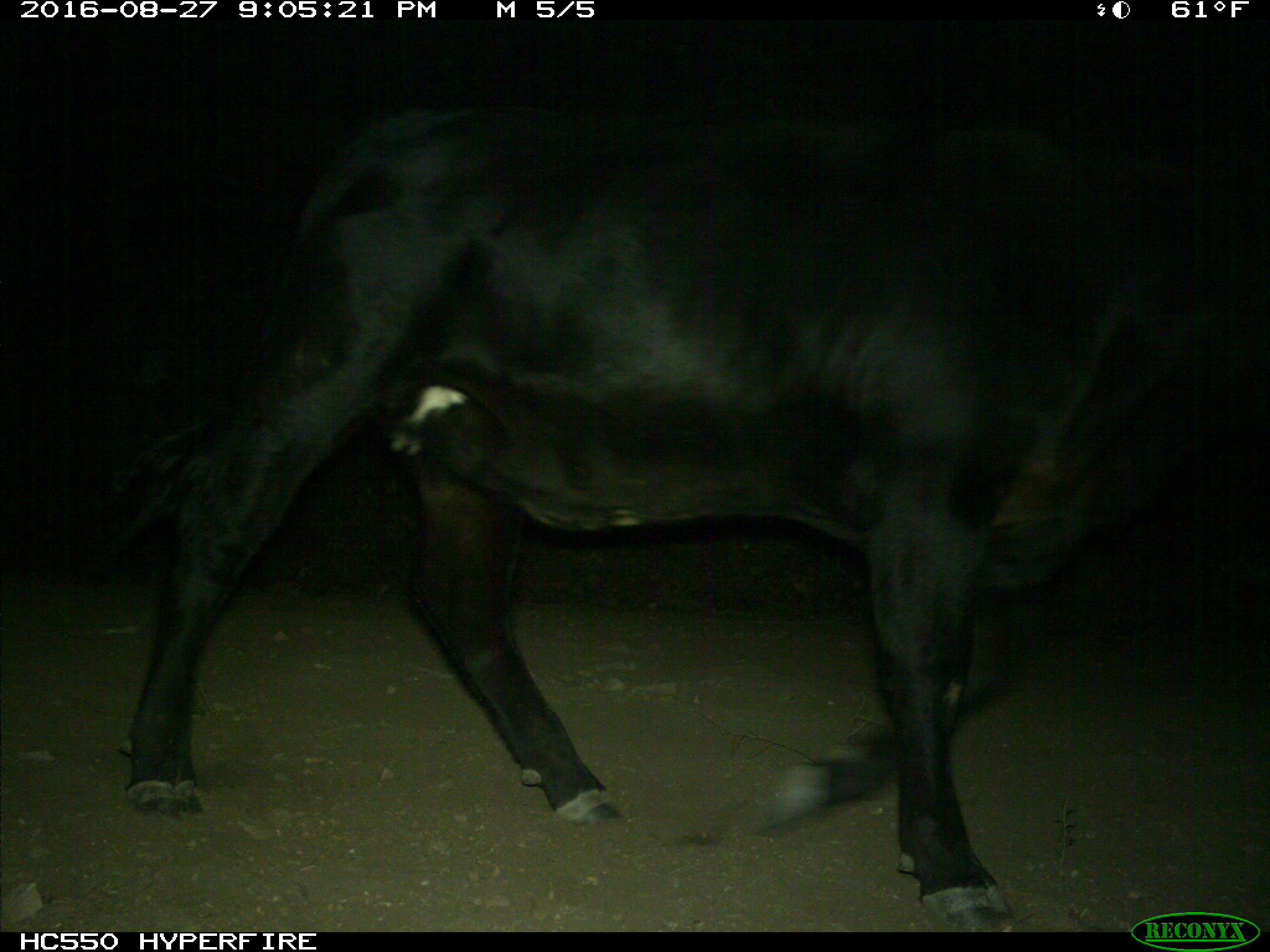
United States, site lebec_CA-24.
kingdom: Animalia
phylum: Chordata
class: Mammalia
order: Artiodactyla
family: Bovidae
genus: Bos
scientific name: Bos taurus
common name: domestic cow